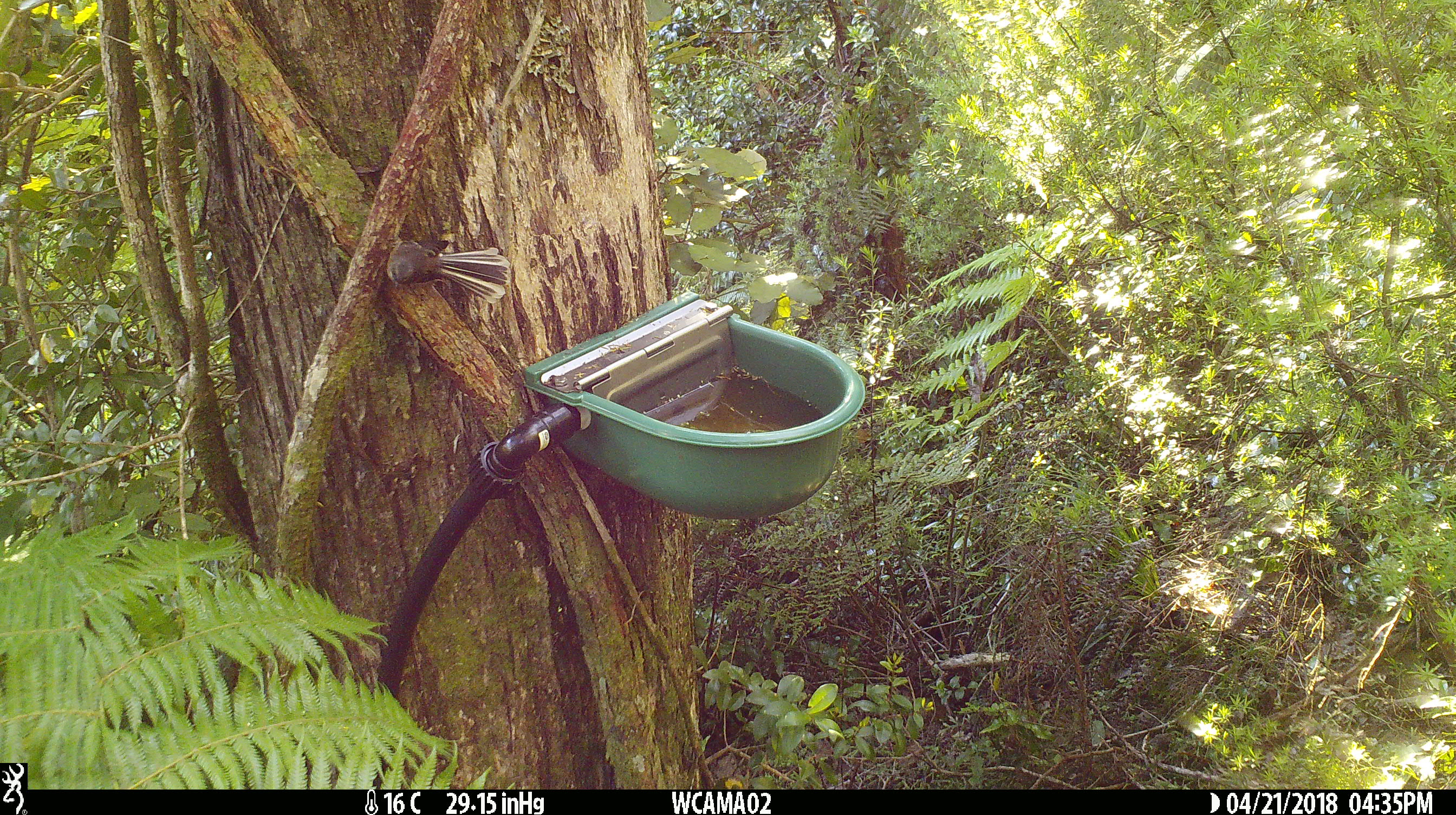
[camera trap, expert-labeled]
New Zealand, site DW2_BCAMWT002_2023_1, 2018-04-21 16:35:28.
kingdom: Animalia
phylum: Chordata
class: Aves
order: Passeriformes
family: Rhipiduridae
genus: Rhipidura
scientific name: Rhipidura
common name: fantails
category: fantail